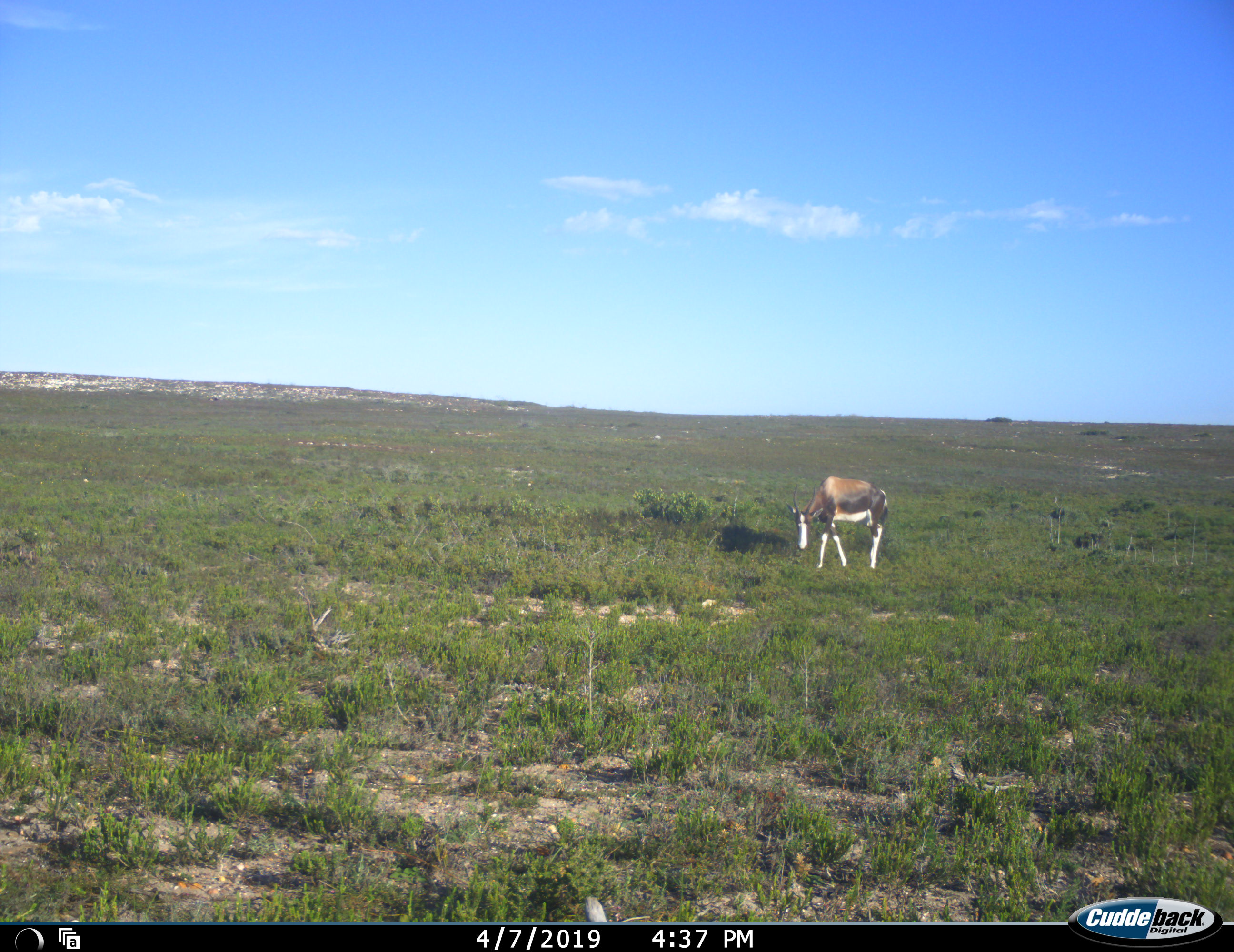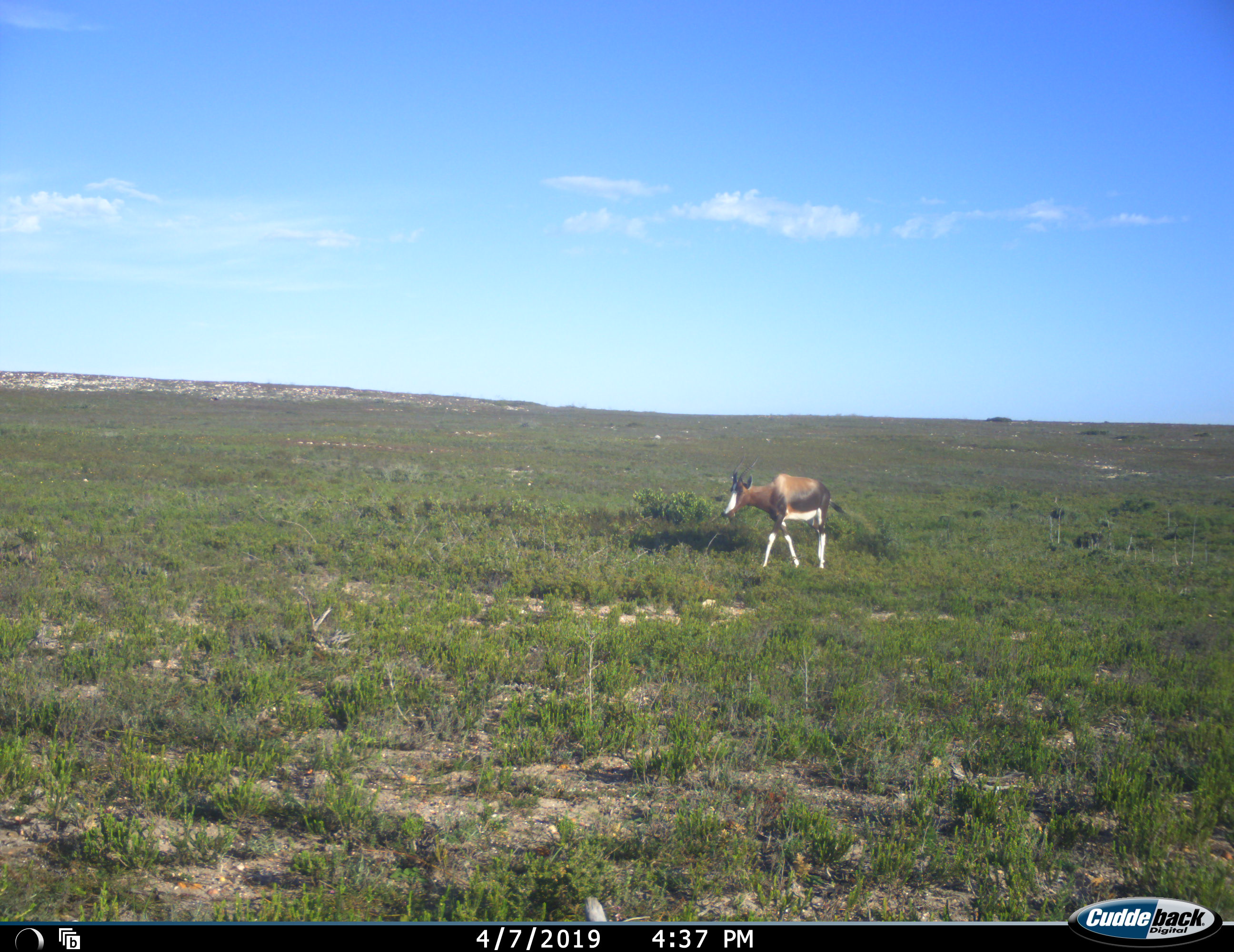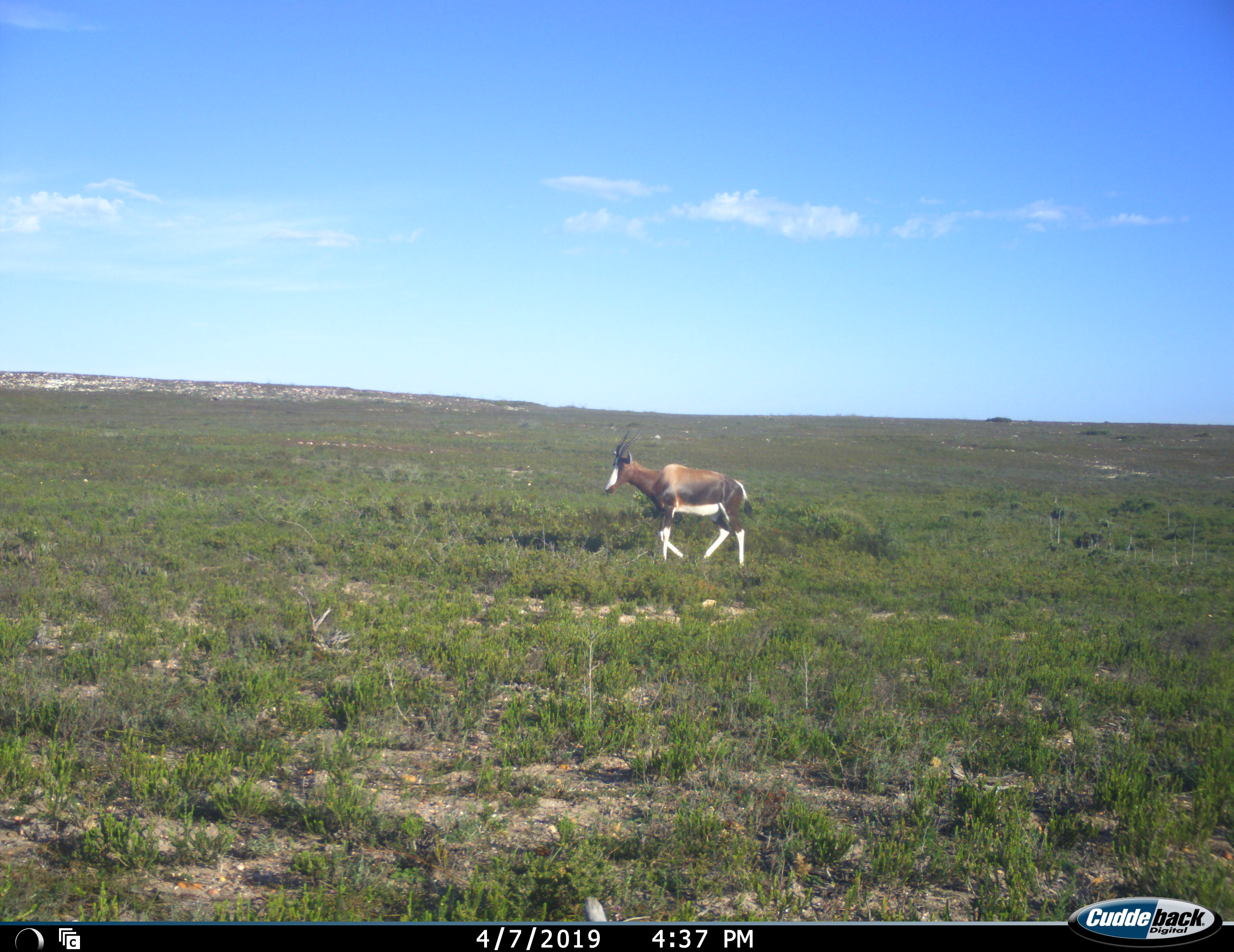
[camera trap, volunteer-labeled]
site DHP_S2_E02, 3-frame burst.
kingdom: Animalia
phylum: Chordata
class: Mammalia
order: Artiodactyla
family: Bovidae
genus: Damaliscus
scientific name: Damaliscus pygargus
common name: bontebok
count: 1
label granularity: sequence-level